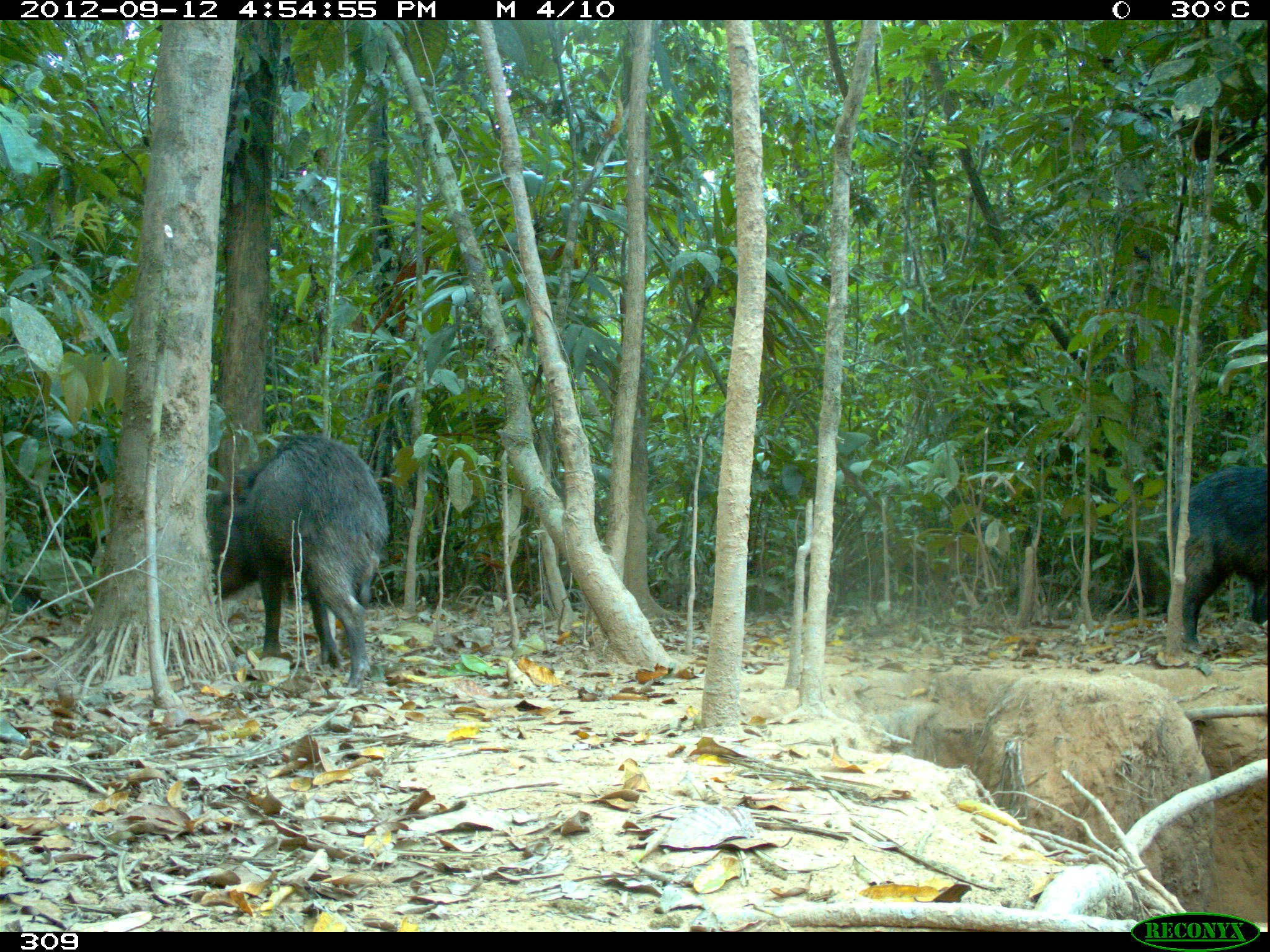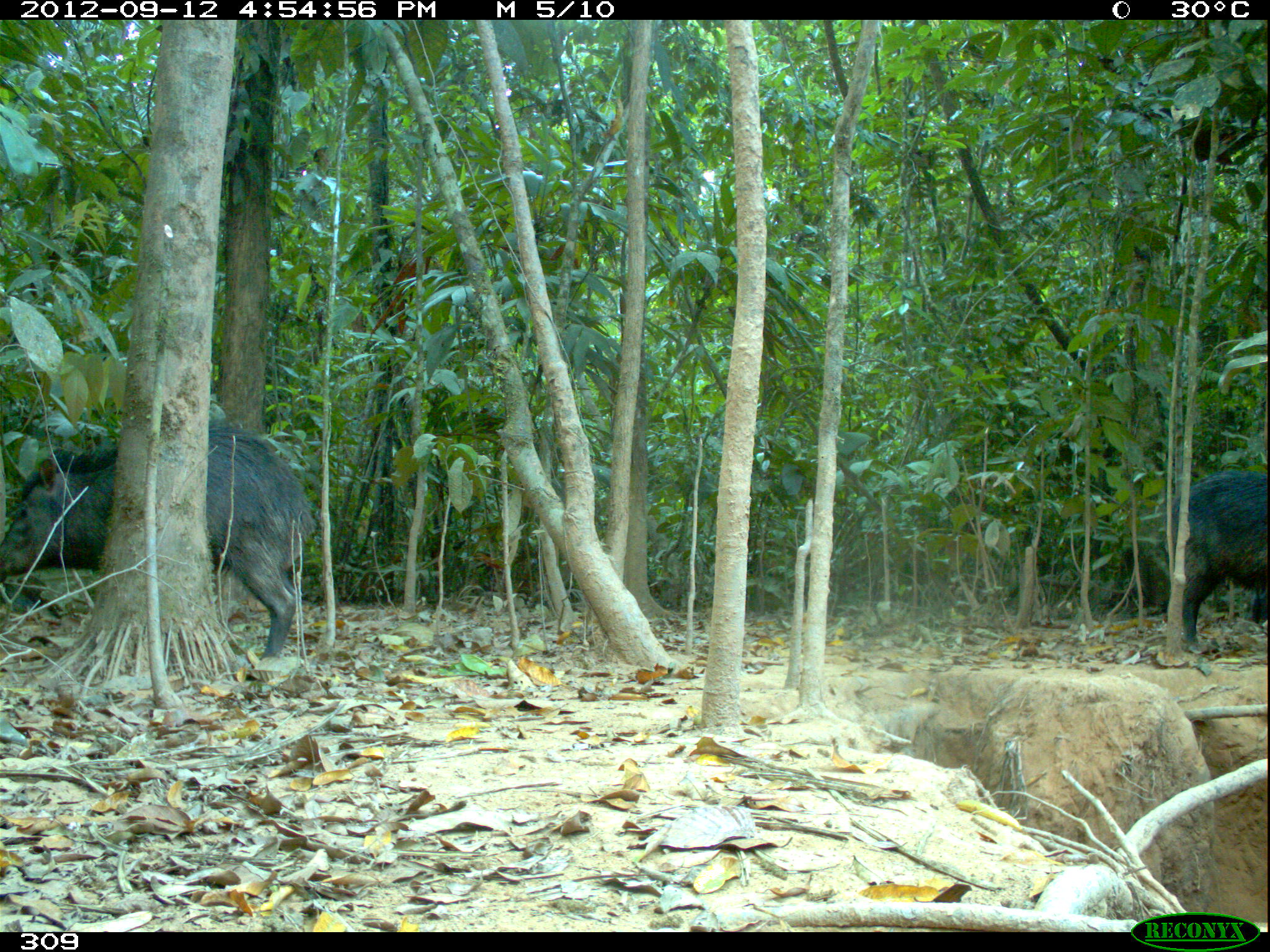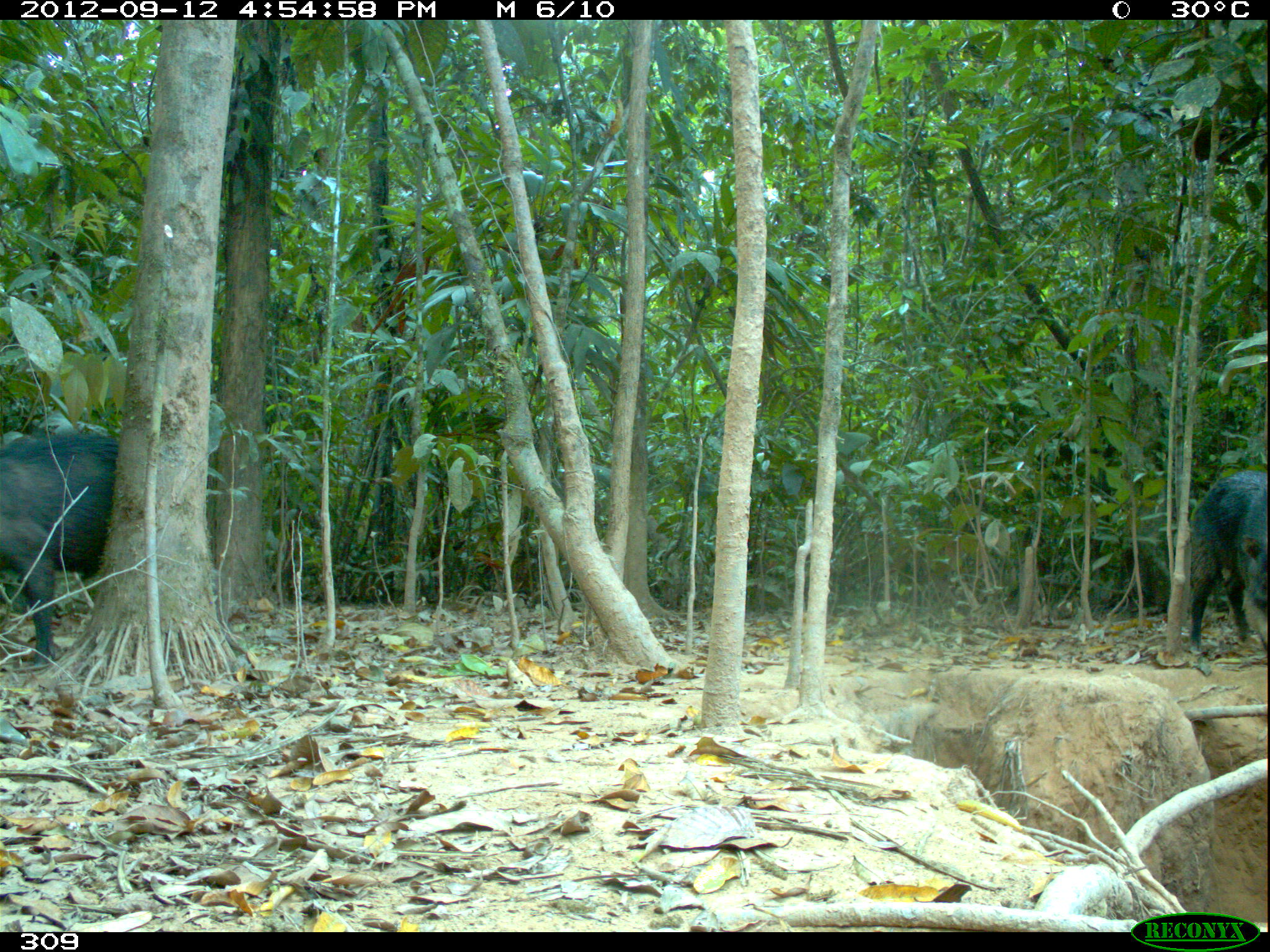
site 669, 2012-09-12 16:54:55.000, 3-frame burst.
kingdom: Animalia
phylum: Chordata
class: Mammalia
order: Artiodactyla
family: Tayassuidae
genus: Tayassu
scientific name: Tayassu pecari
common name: white-lipped peccary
Tayassu pecari (white-lipped peccary).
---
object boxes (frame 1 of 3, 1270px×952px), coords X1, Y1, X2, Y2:
tayassu pecari: 198, 432, 390, 686; 1160, 460, 1270, 658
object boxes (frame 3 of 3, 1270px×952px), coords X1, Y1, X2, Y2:
tayassu pecari: 0, 427, 118, 666; 1185, 468, 1268, 654